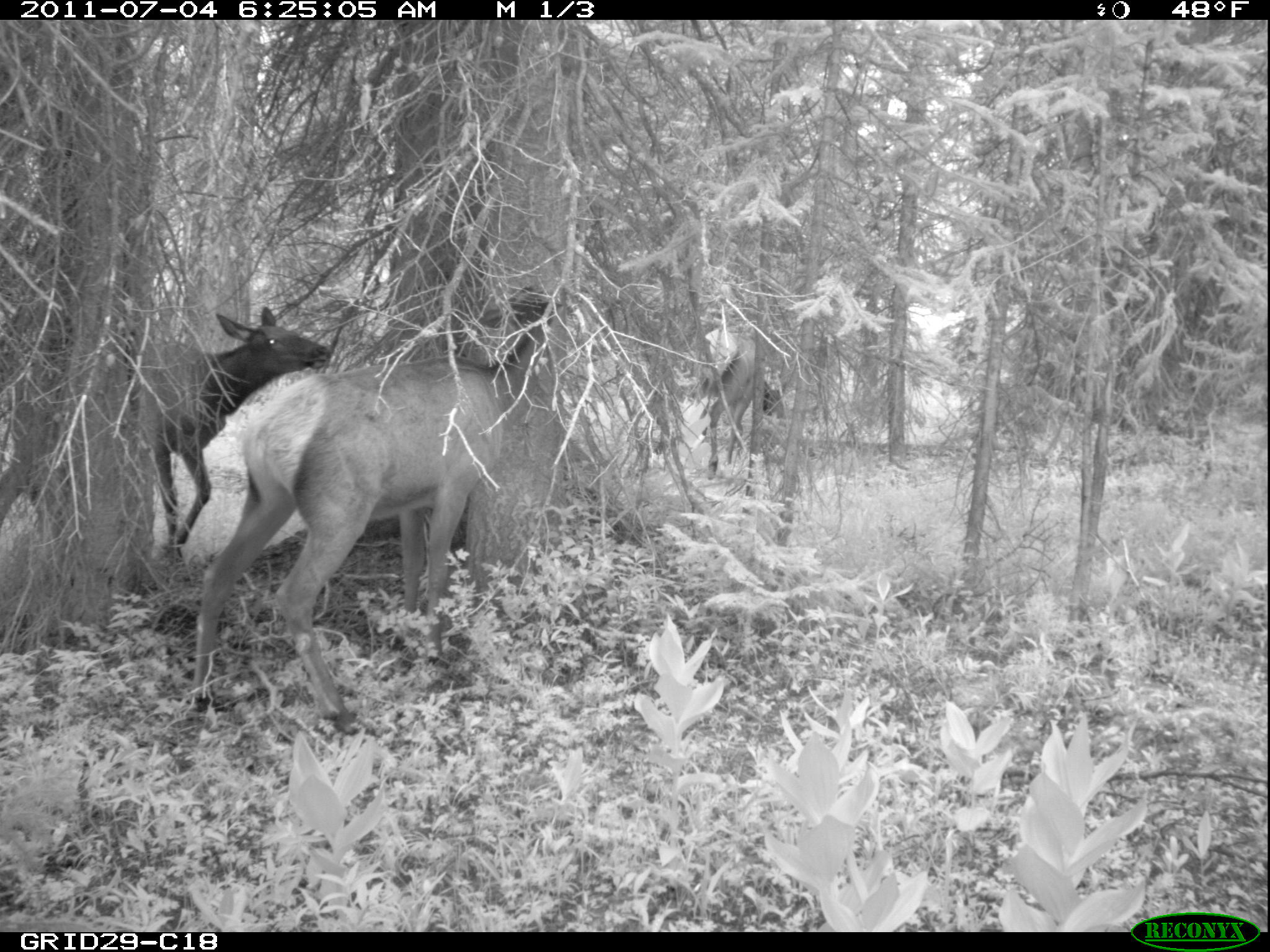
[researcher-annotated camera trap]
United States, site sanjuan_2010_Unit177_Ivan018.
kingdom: Animalia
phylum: Chordata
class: Mammalia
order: Artiodactyla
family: Cervidae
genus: Cervus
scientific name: Cervus elaphus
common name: red deer